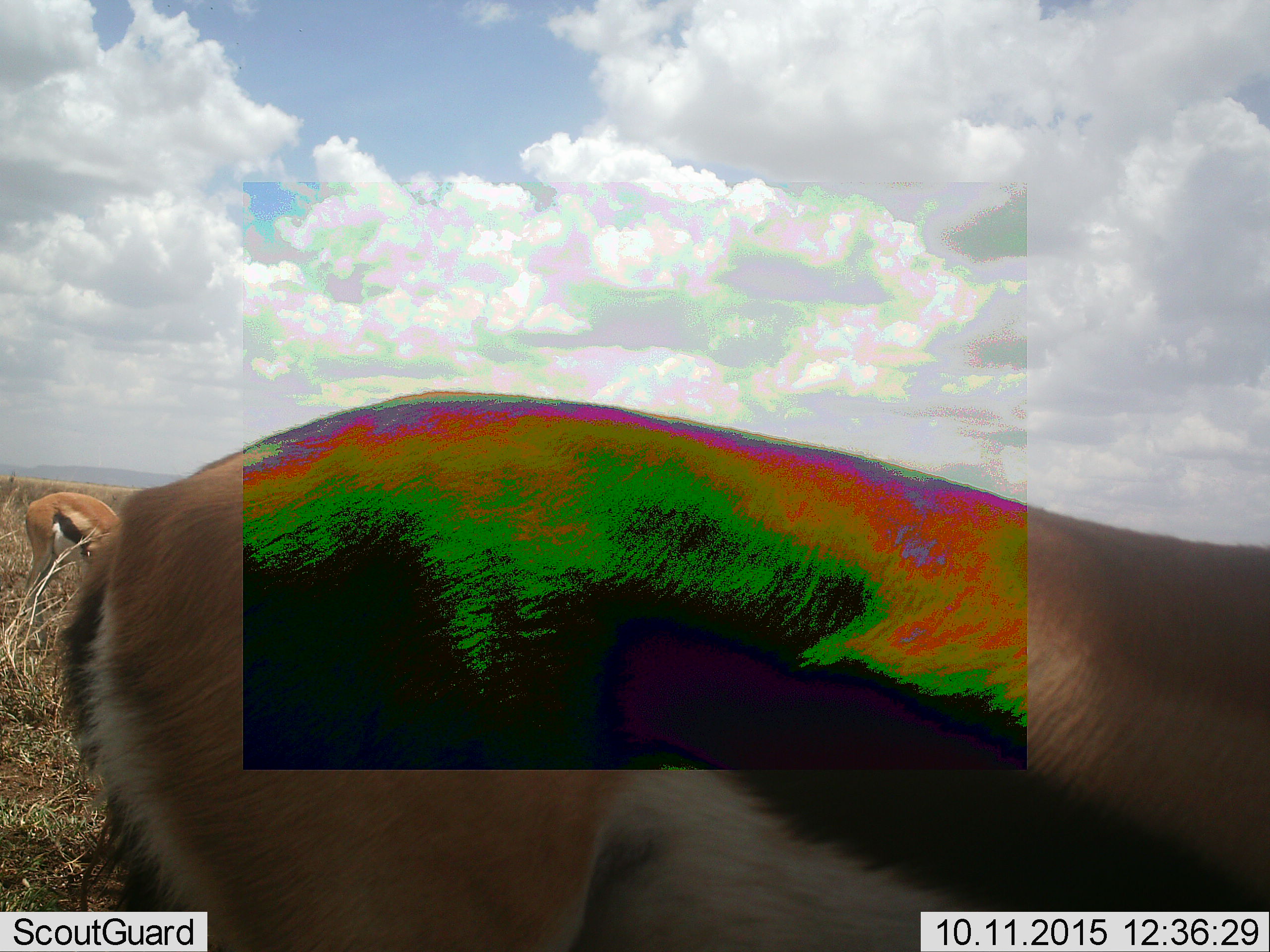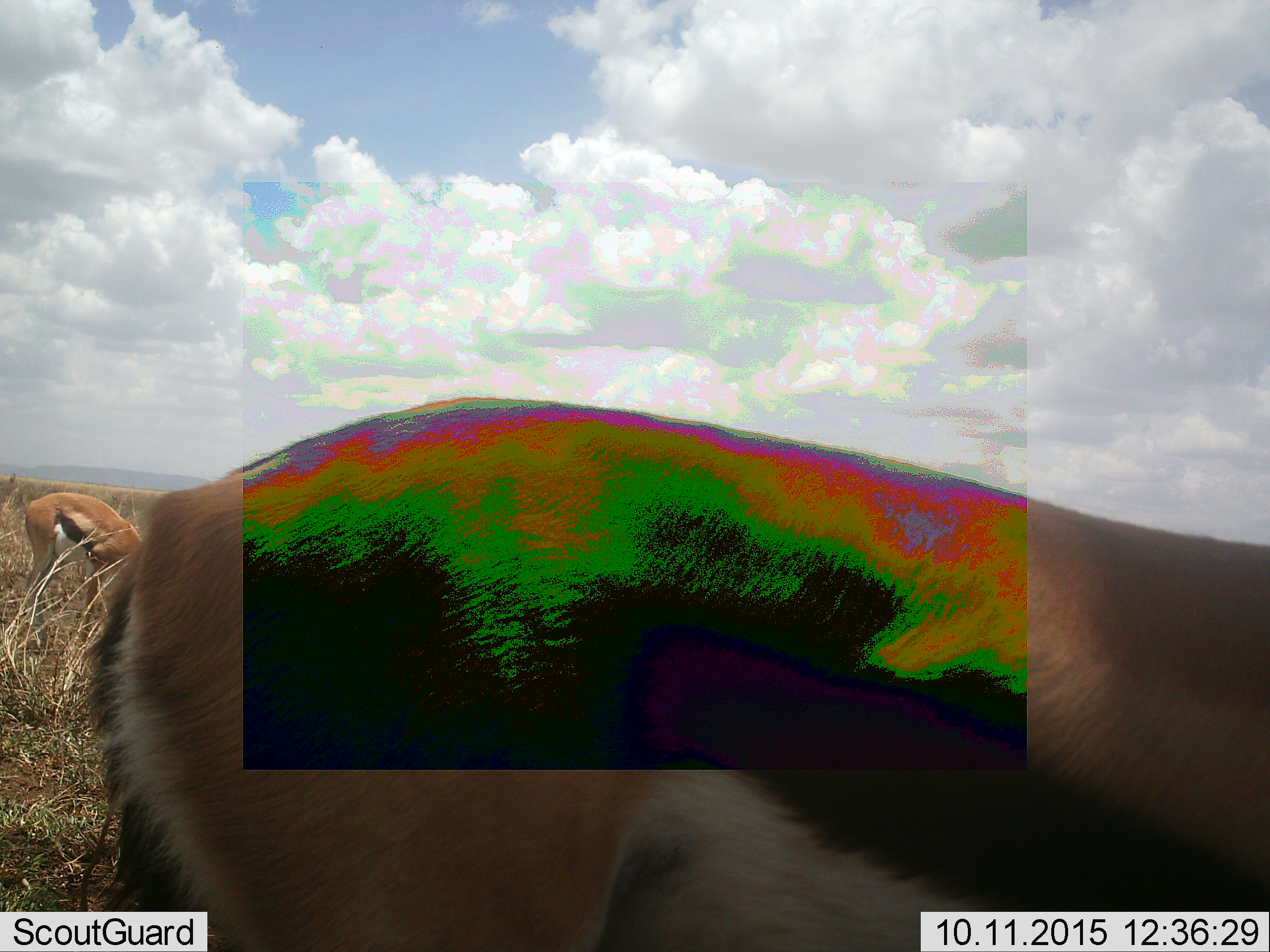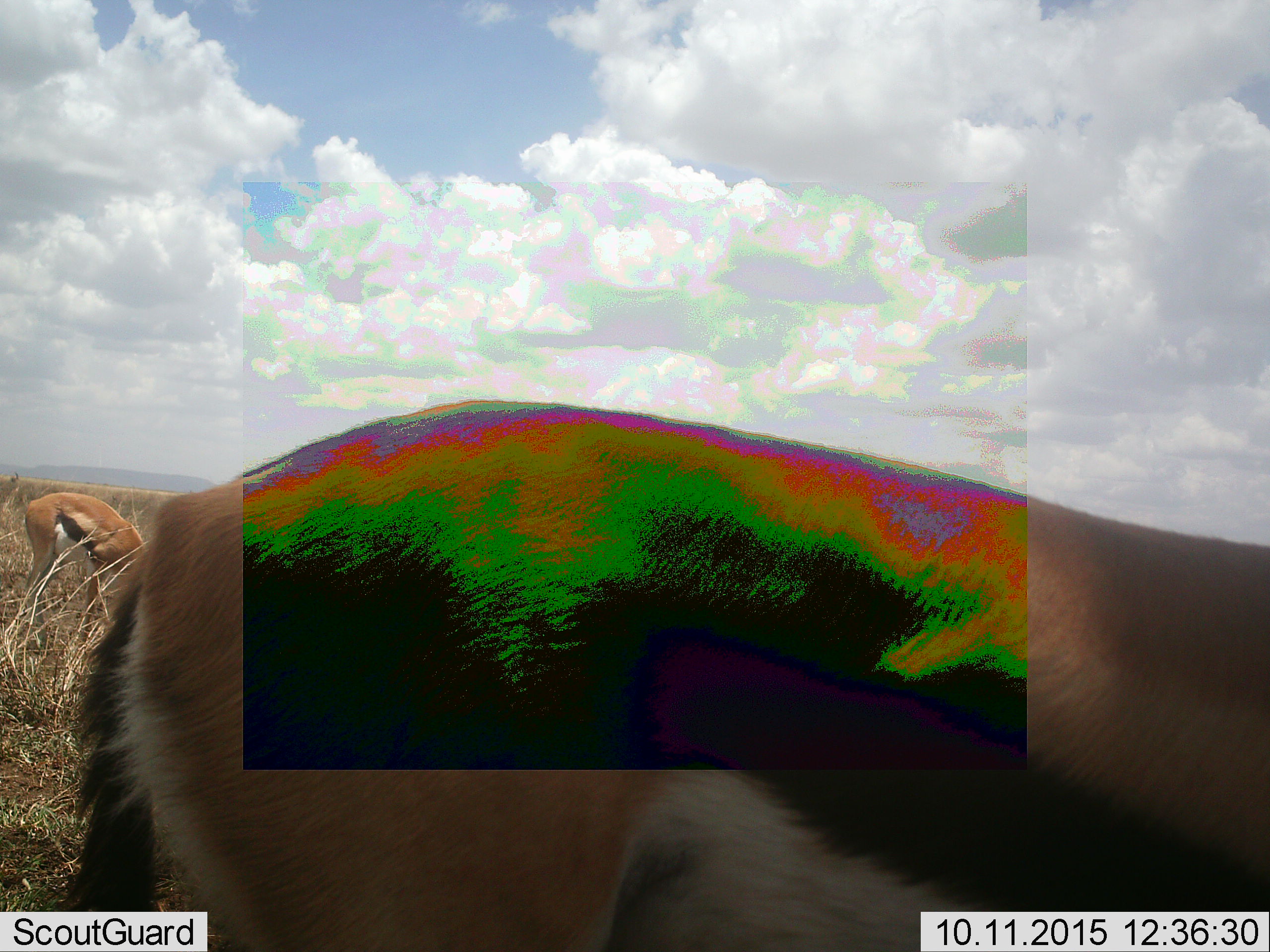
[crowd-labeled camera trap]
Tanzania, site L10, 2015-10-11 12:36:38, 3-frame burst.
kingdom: Animalia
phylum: Chordata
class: Mammalia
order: Artiodactyla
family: Bovidae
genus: Eudorcas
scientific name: Eudorcas thomsonii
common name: thomson's gazelle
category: gazellethomsons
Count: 2.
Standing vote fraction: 44%.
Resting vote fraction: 0%.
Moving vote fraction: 56%.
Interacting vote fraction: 0%.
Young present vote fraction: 0%.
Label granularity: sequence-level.